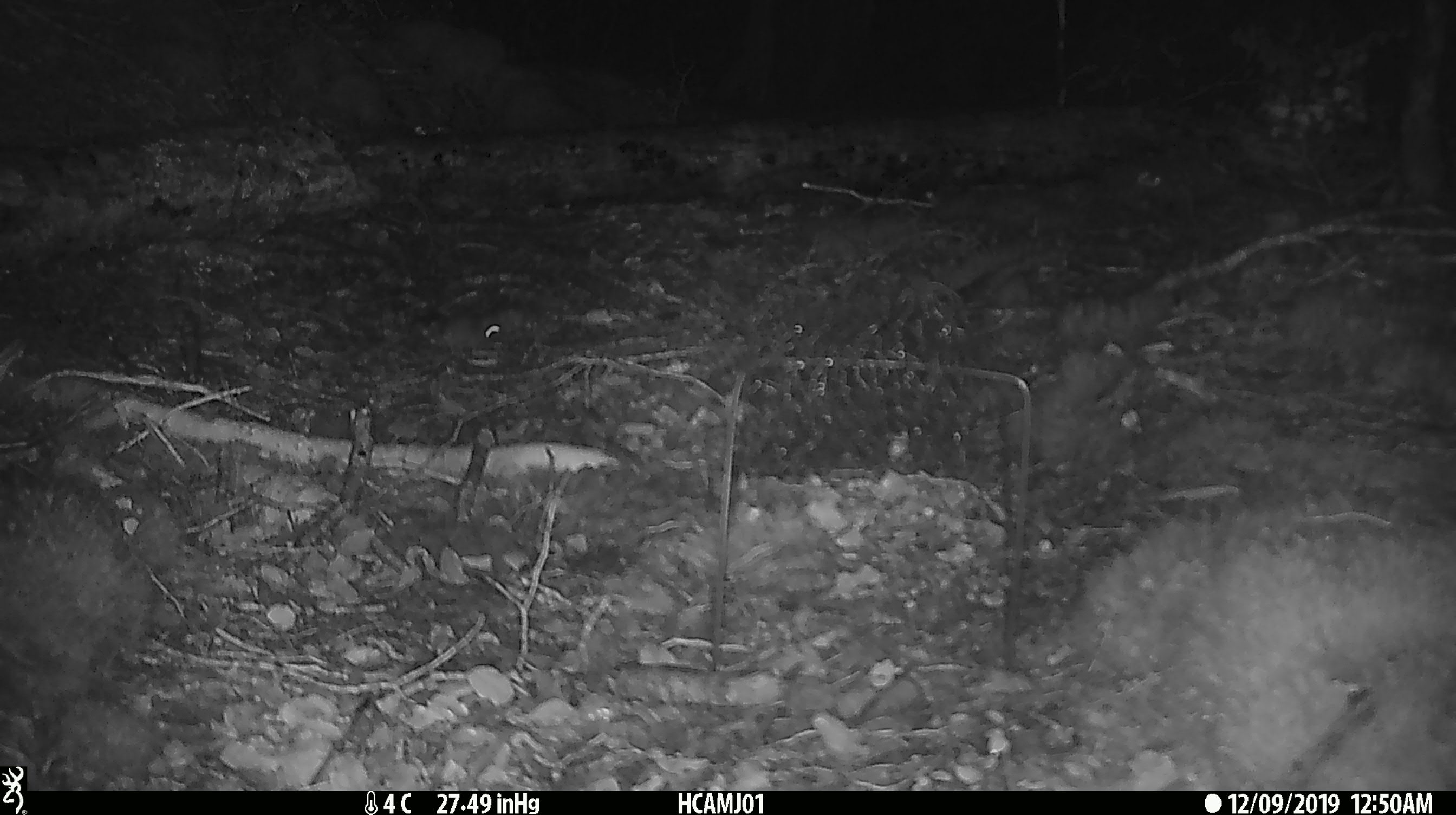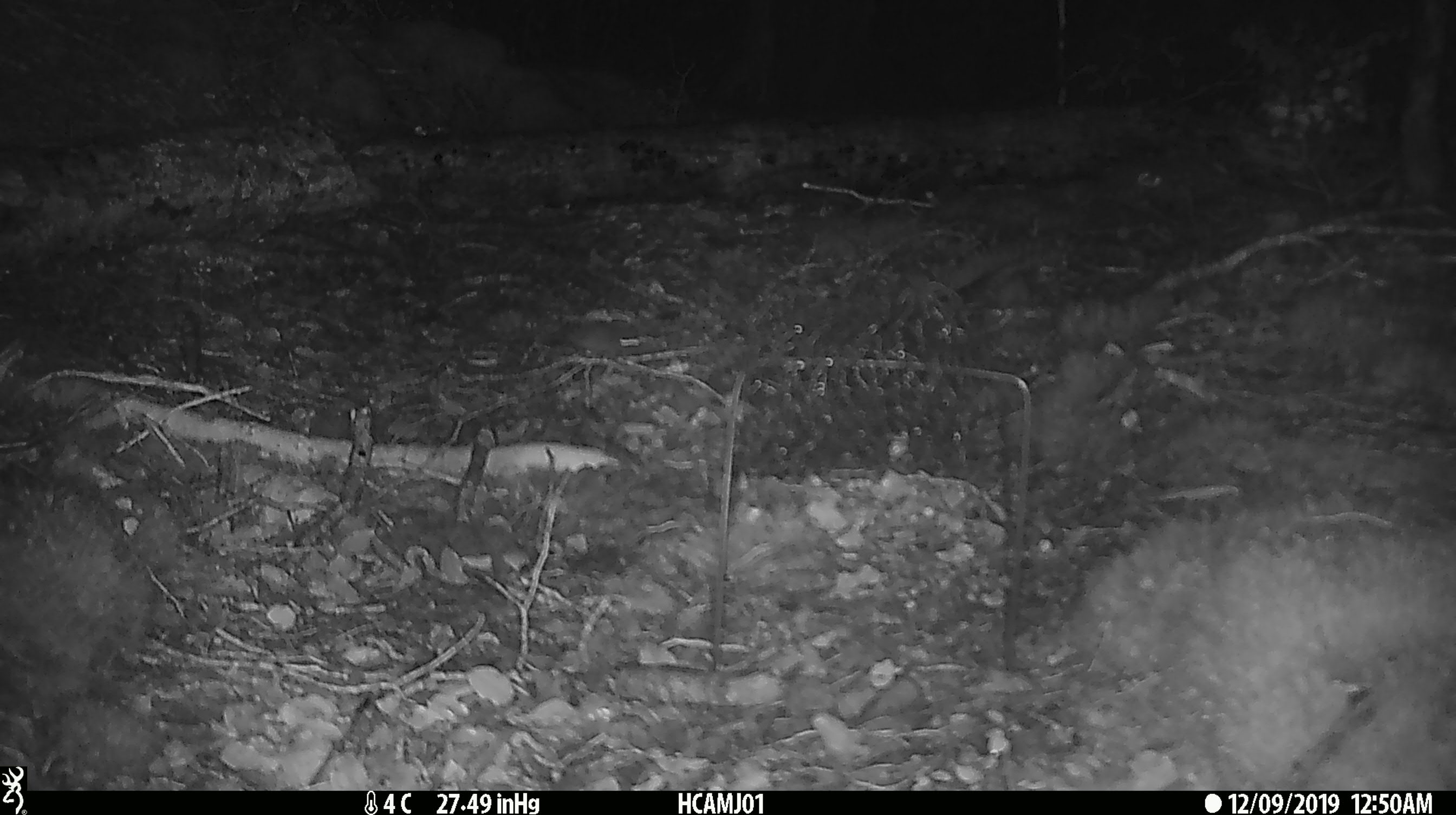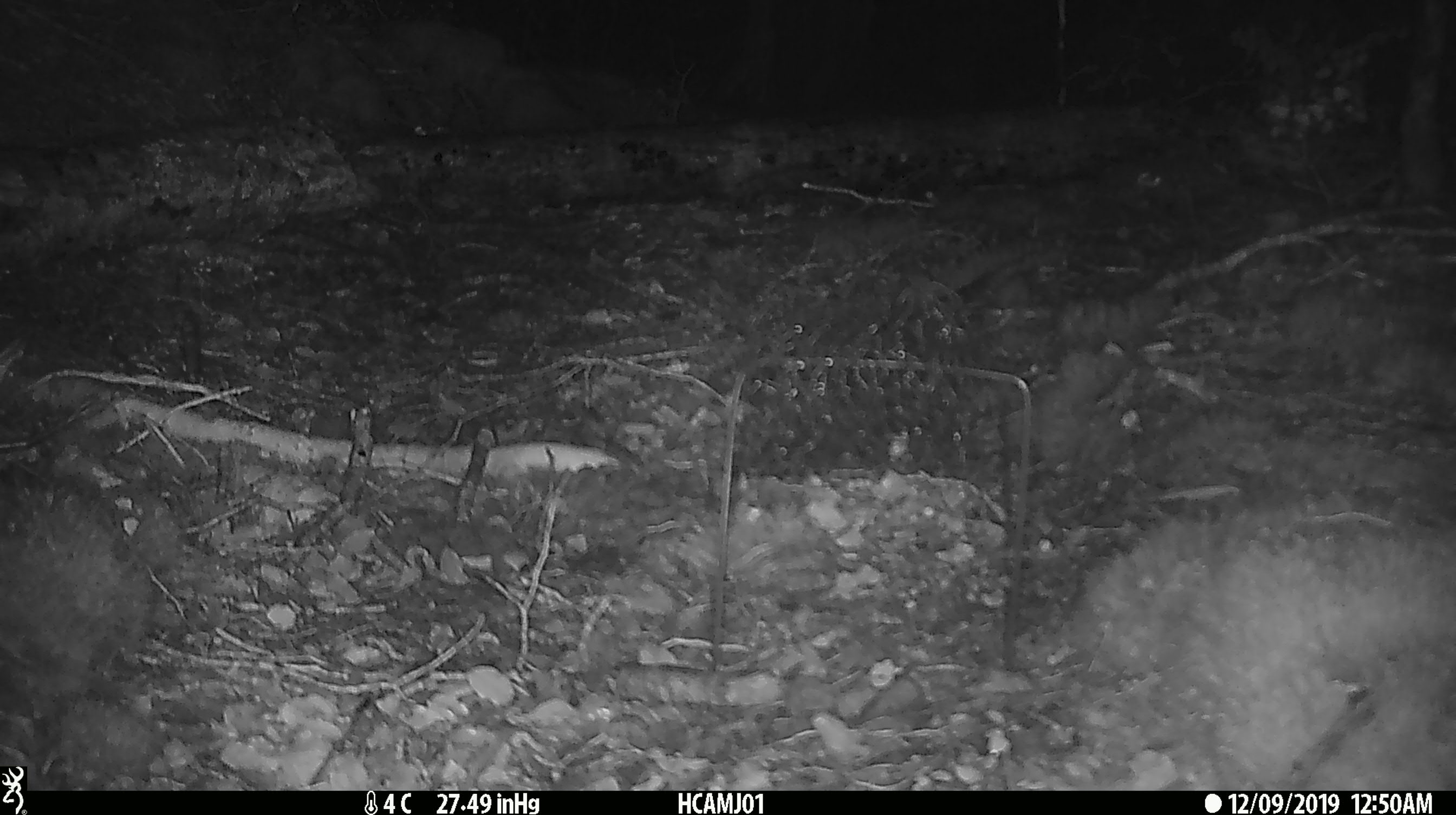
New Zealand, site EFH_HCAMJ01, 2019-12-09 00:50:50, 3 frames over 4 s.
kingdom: Animalia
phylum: Chordata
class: Mammalia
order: Rodentia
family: Muridae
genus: Mus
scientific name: Mus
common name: mouse